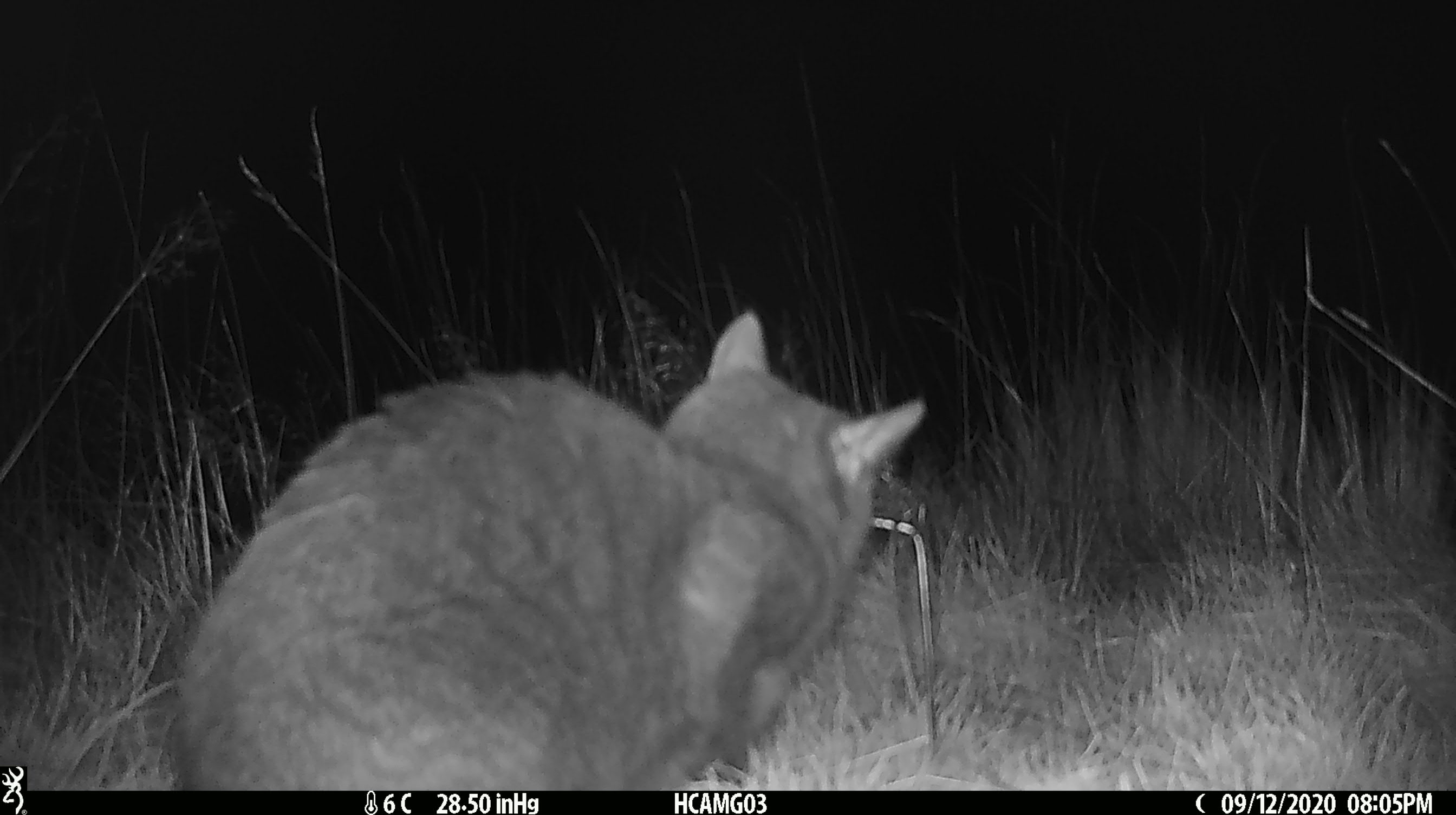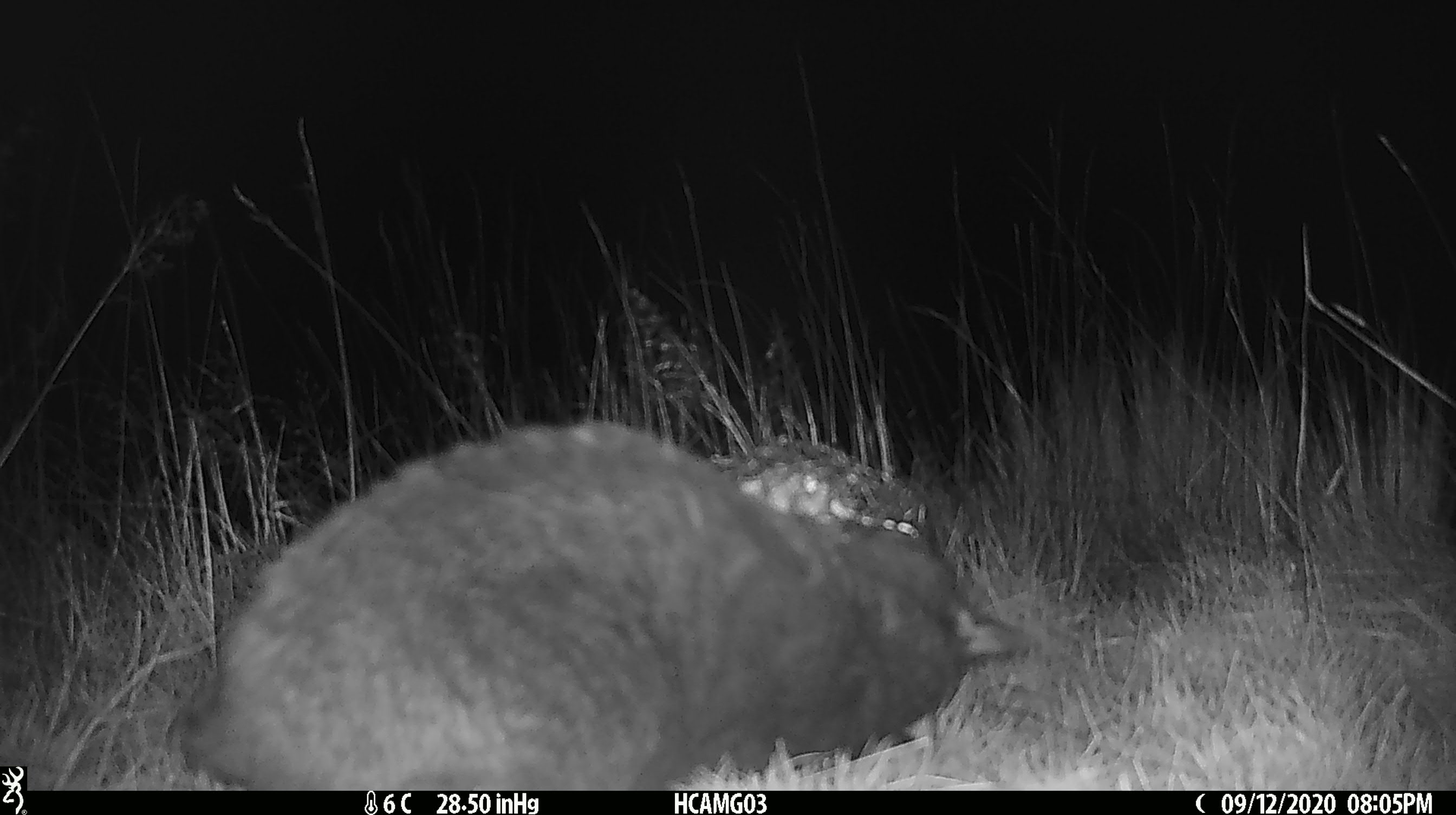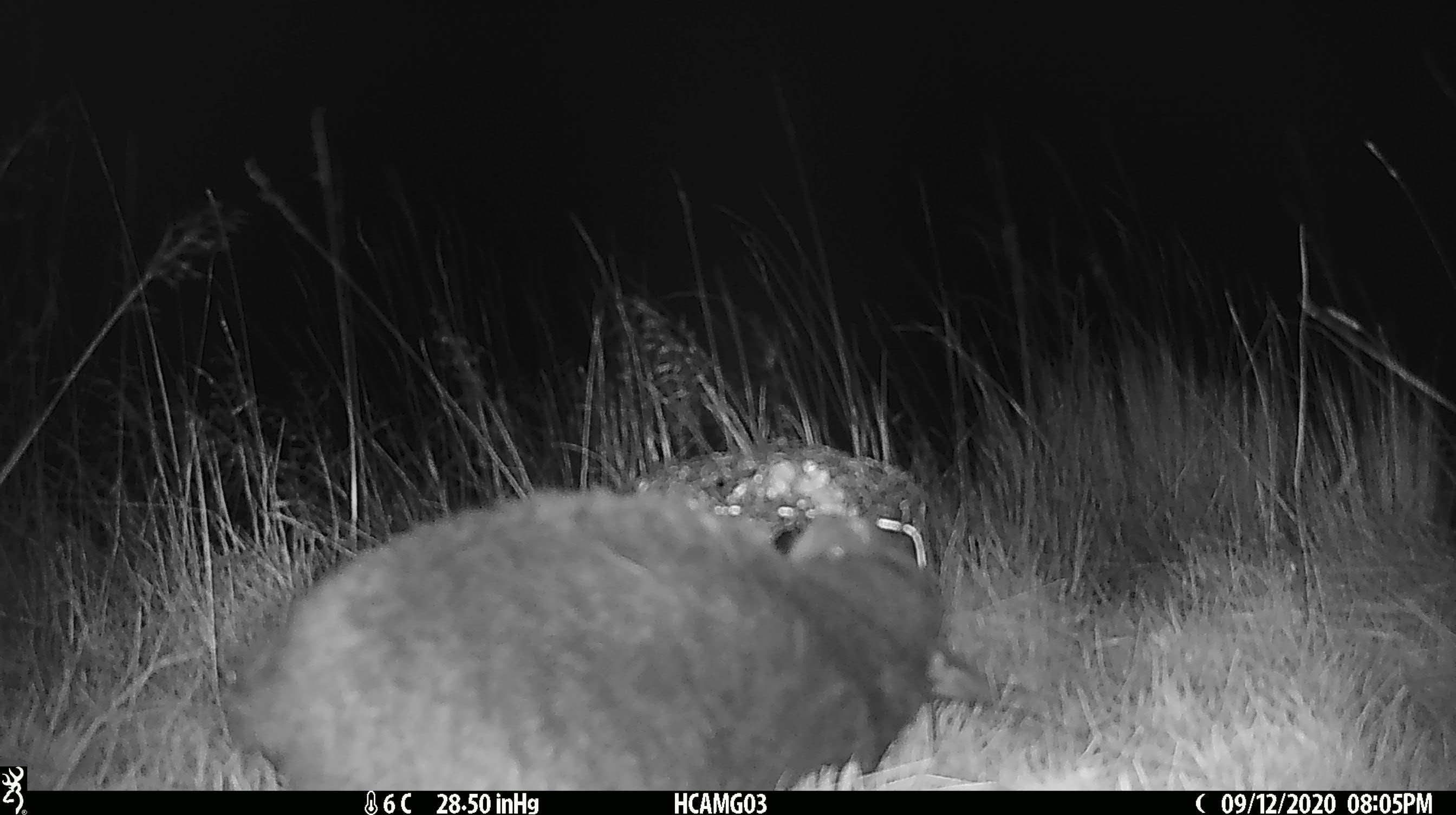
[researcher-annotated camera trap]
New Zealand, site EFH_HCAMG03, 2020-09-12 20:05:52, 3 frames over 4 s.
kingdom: Animalia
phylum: Chordata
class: Mammalia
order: Carnivora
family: Felidae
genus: Felis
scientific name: Felis catus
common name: domestic cat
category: cat